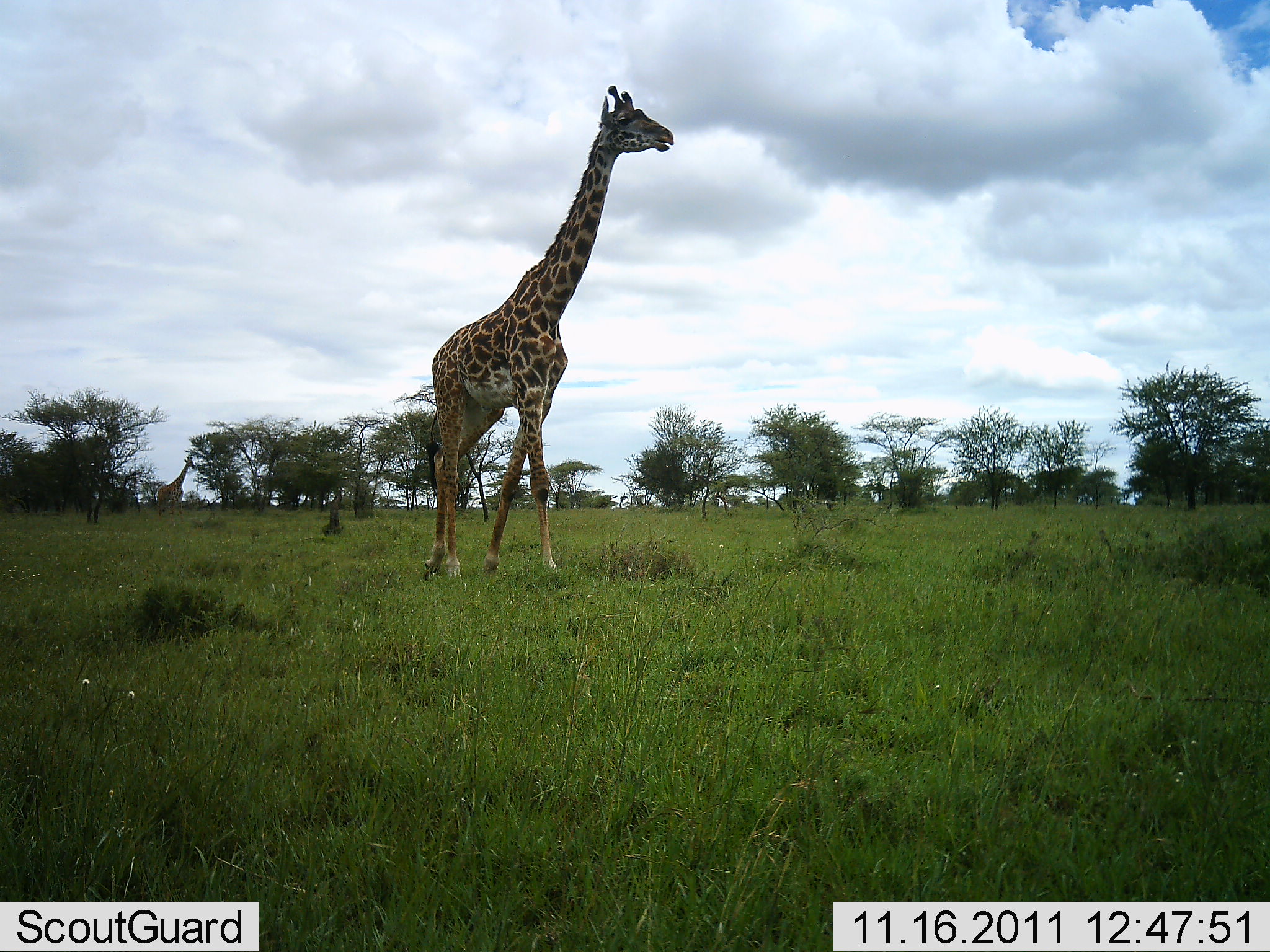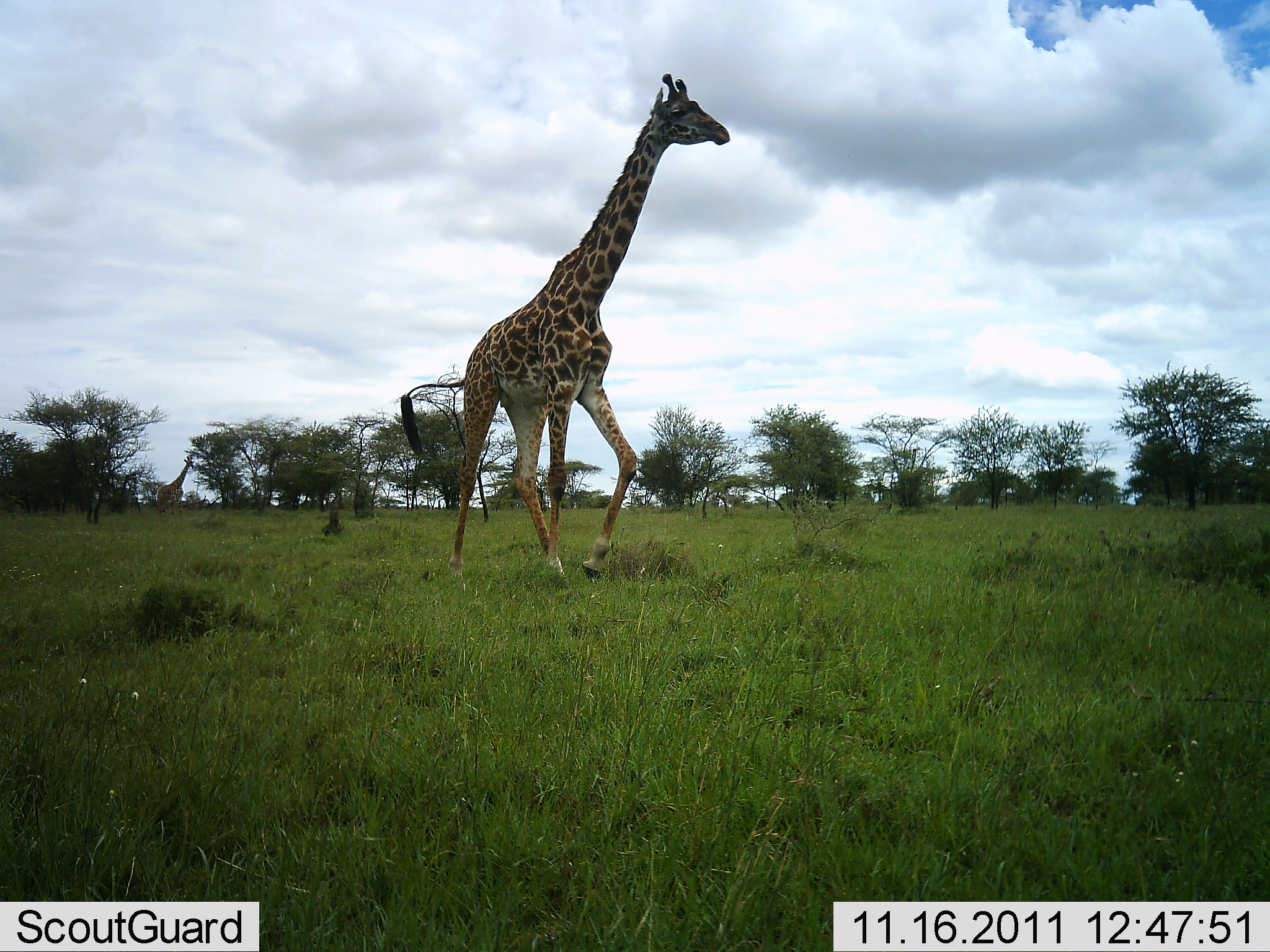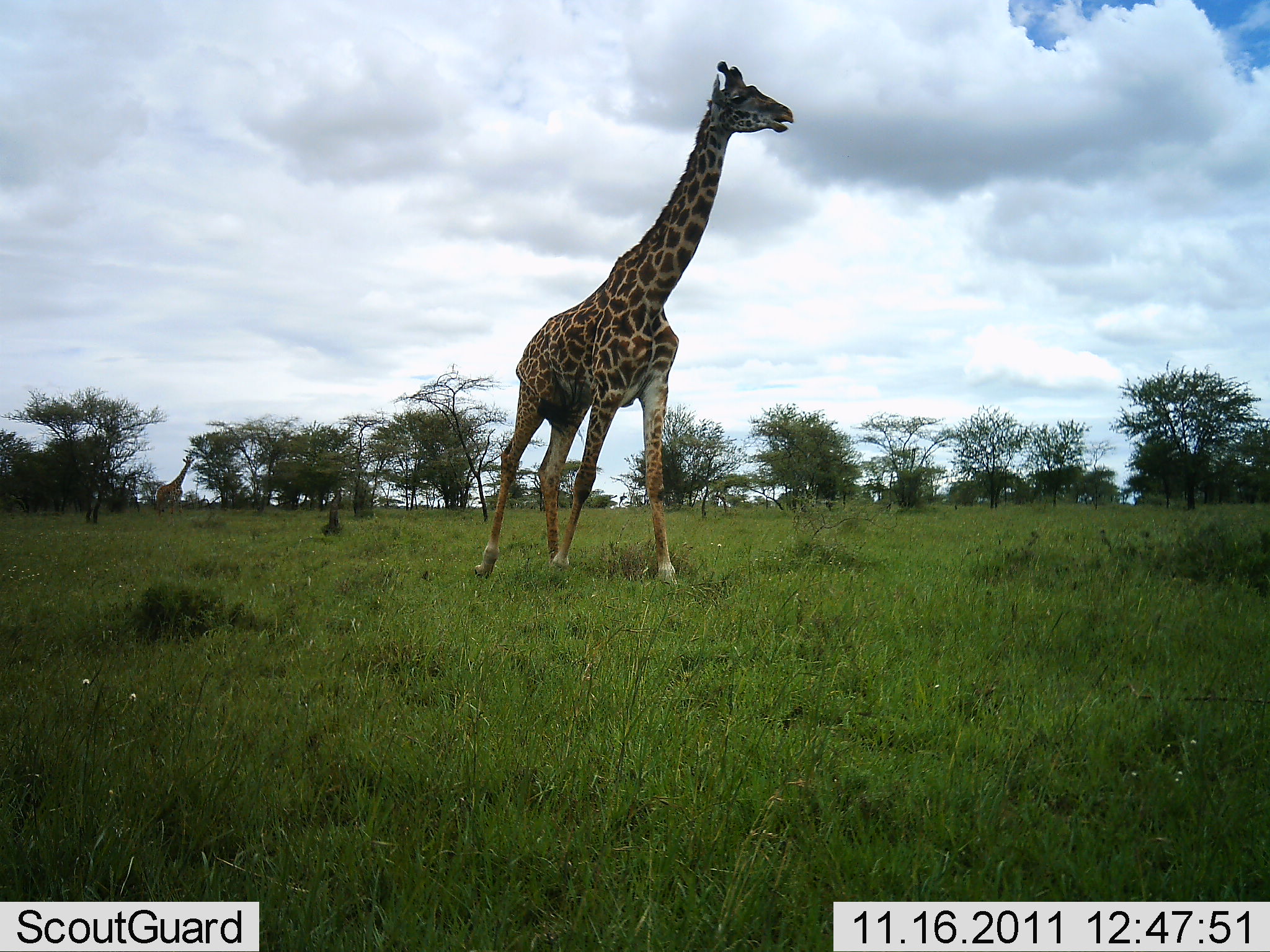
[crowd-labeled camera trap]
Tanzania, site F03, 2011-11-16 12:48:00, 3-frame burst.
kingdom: Animalia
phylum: Chordata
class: Mammalia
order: Artiodactyla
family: Giraffidae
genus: Giraffa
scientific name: Giraffa camelopardalis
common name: giraffe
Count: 2.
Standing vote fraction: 33%.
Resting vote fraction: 0%.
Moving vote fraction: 100%.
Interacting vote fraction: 0%.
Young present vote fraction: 0%.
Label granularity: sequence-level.